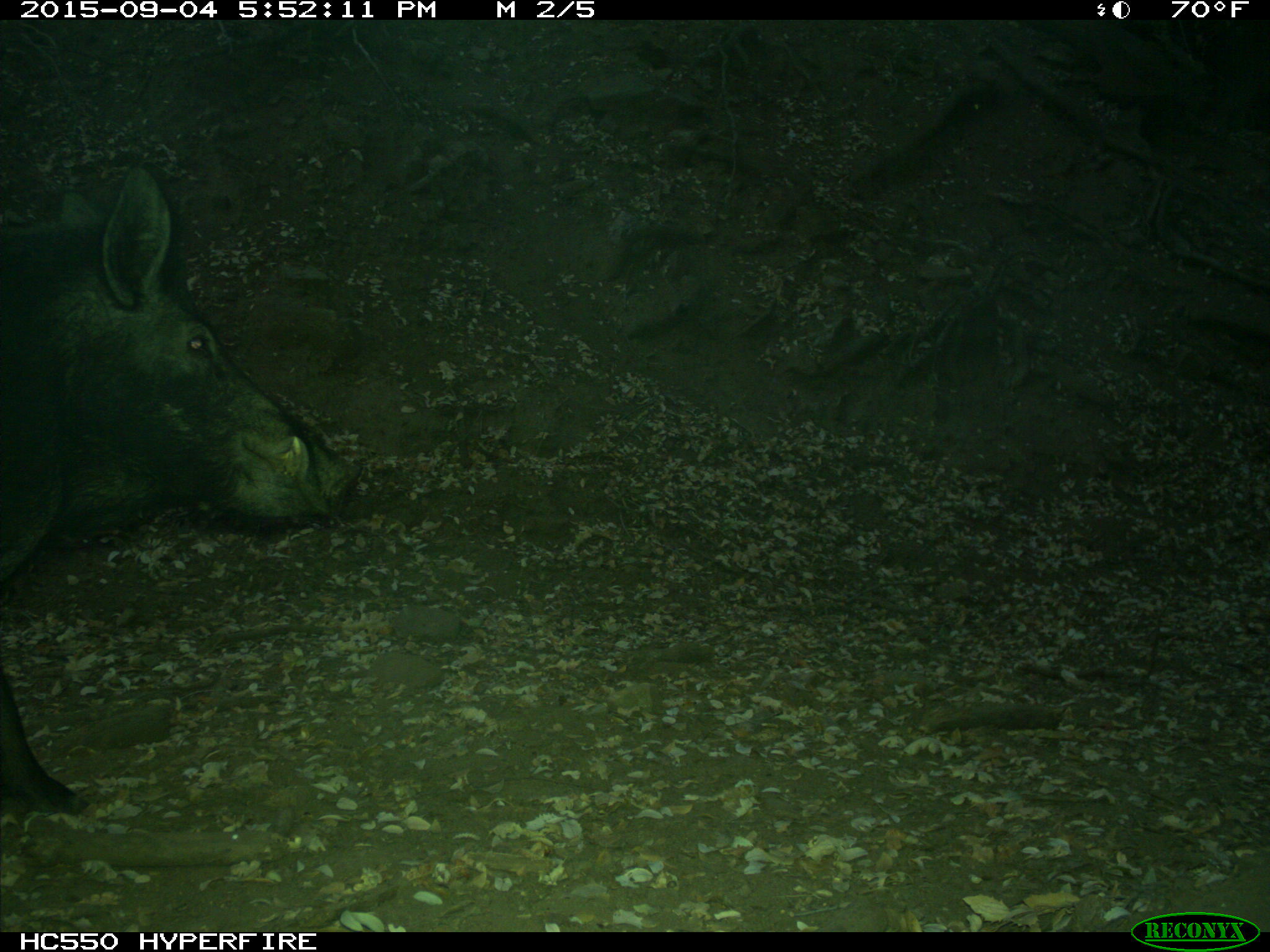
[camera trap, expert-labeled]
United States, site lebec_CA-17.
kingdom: Animalia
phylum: Chordata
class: Mammalia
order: Artiodactyla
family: Suidae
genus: Sus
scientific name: Sus scrofa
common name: wild boar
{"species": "Sus scrofa (wild boar)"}